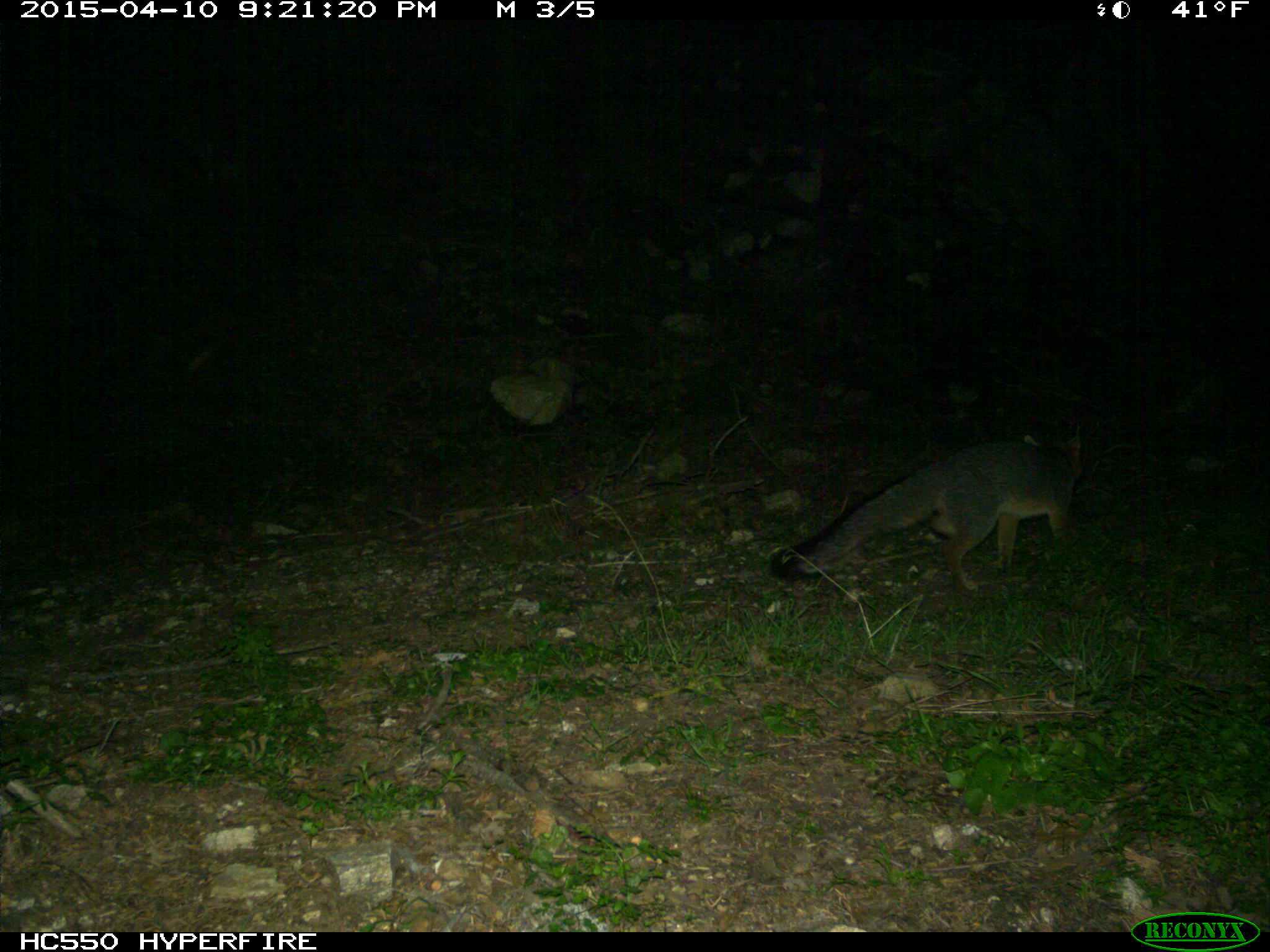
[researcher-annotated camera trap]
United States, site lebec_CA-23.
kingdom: Animalia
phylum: Chordata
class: Mammalia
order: Carnivora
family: Canidae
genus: Urocyon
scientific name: Urocyon cinereoargenteus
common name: gray fox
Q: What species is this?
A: Urocyon cinereoargenteus (gray fox).